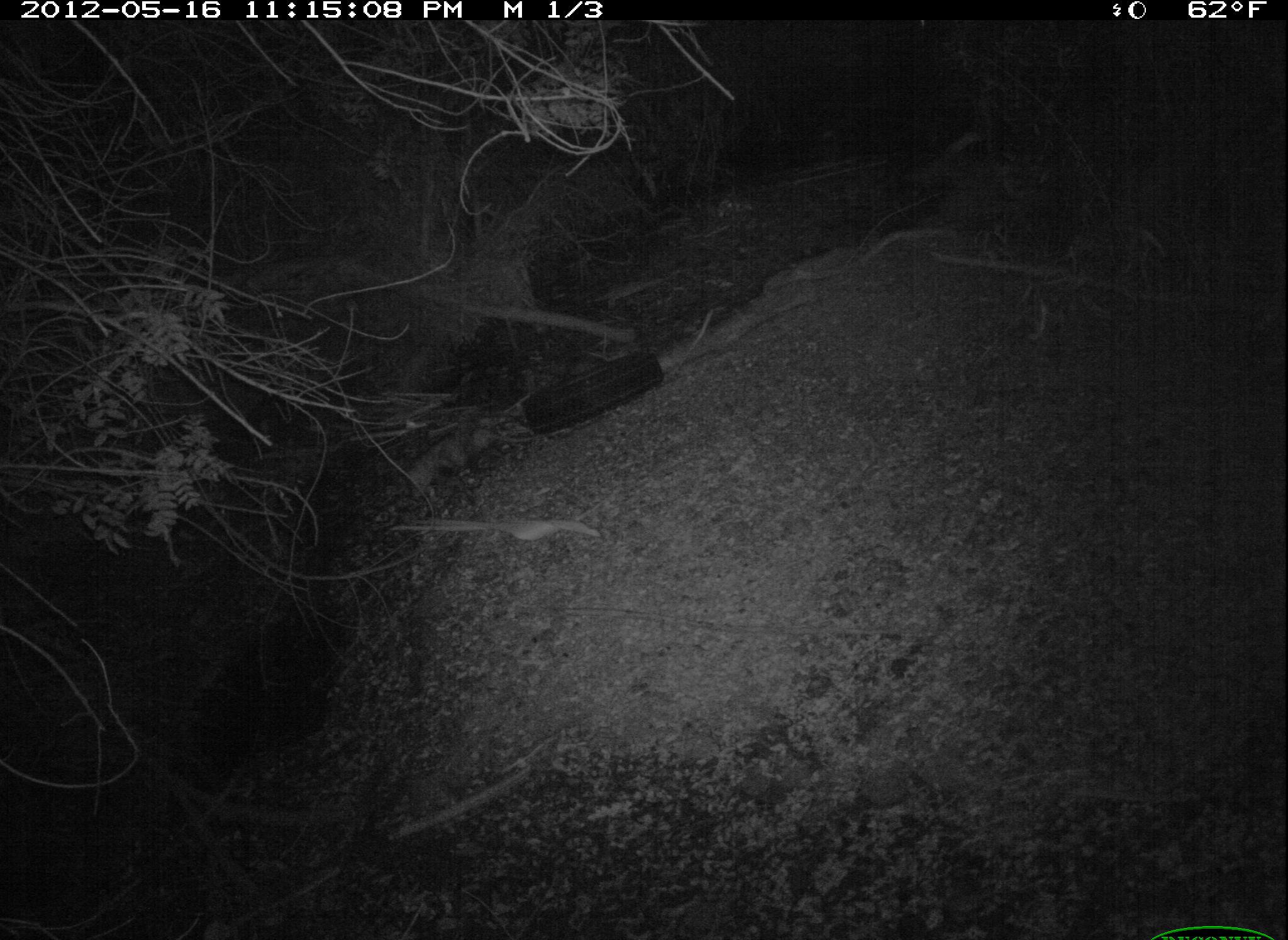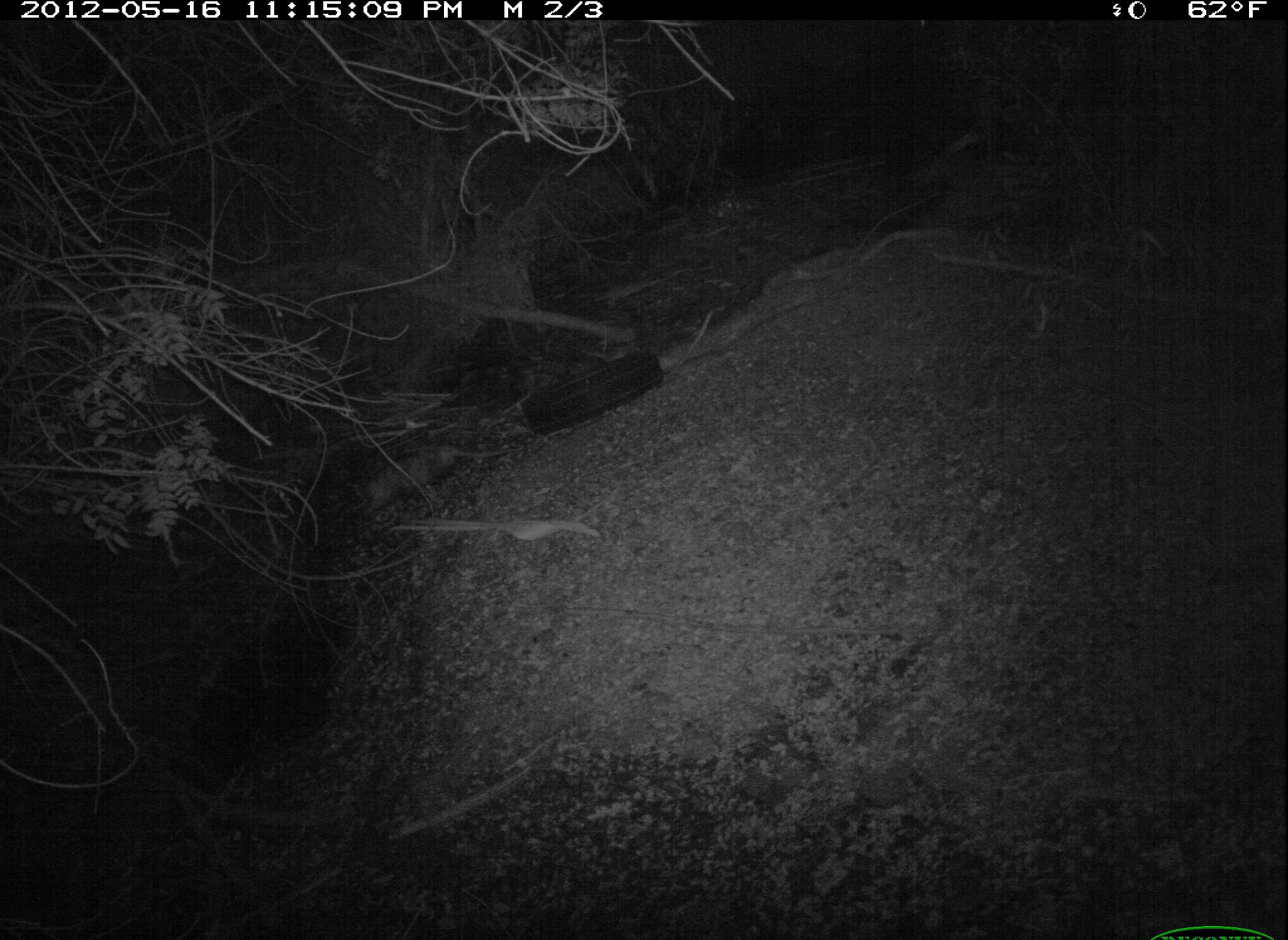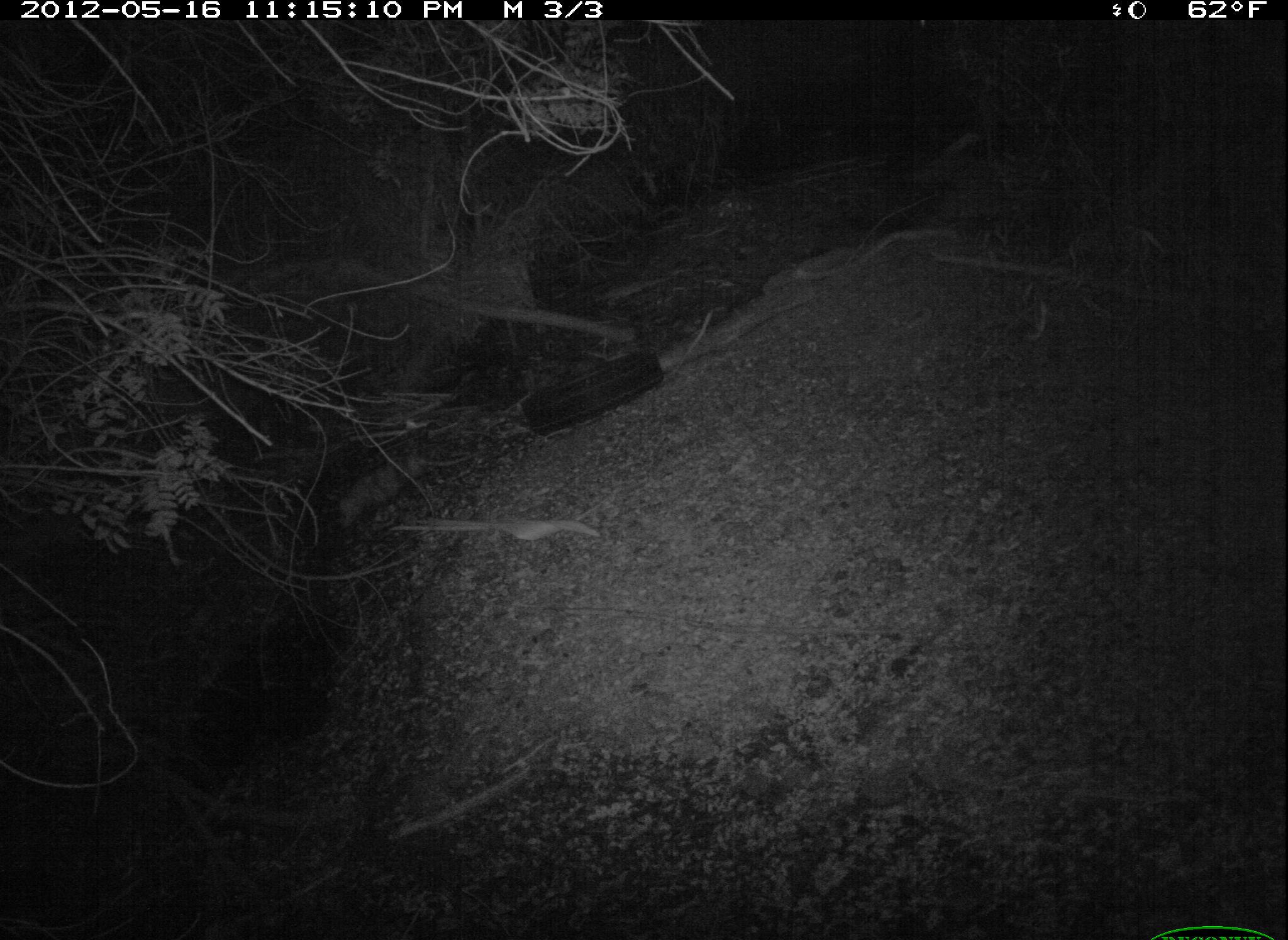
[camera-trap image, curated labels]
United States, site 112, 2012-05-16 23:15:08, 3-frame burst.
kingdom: Animalia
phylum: Chordata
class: Mammalia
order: Didelphimorphia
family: Didelphidae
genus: Didelphis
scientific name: Didelphis virginiana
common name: virginia opossum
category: opossum